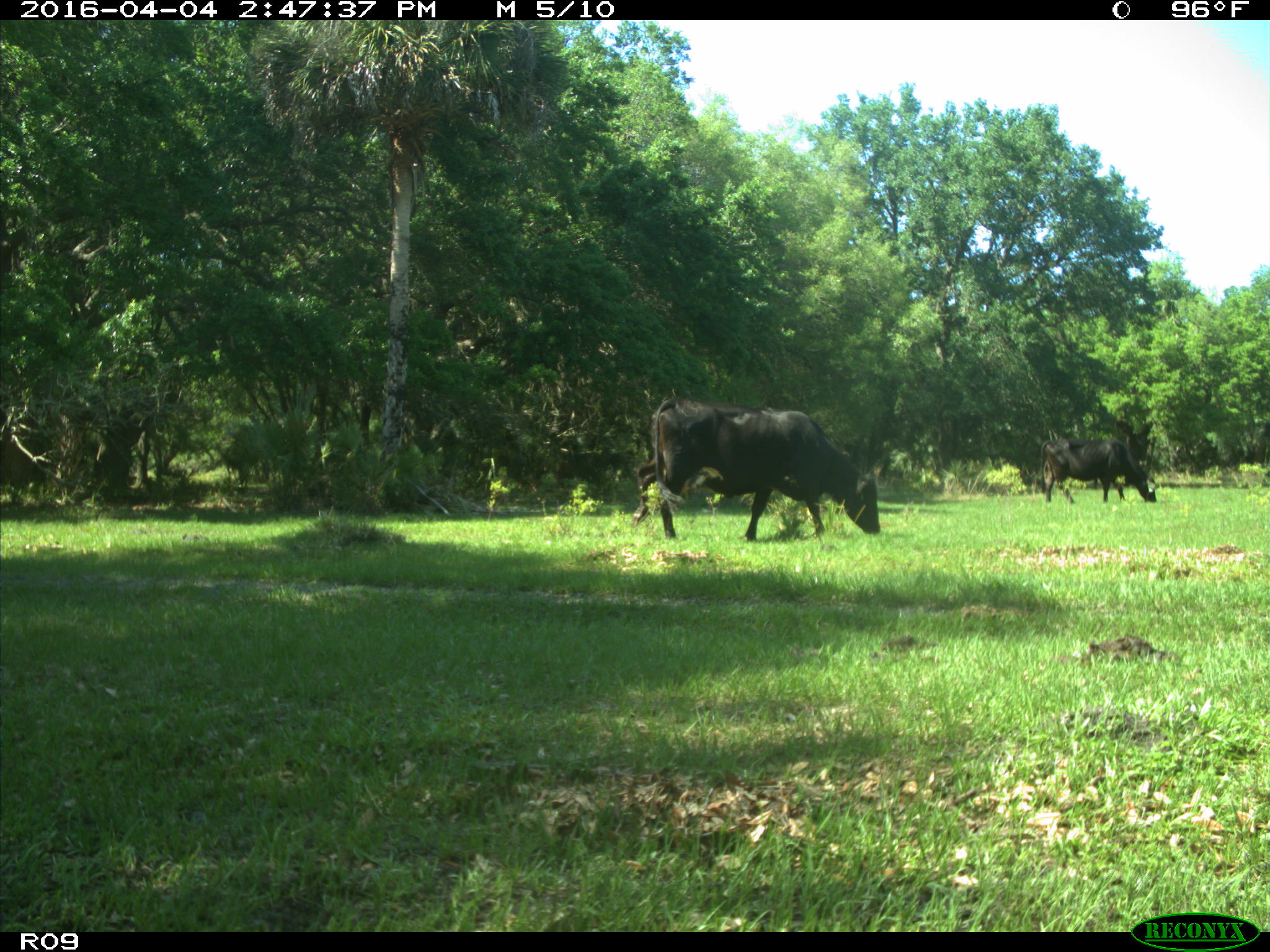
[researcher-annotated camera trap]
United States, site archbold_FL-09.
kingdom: Animalia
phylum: Chordata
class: Mammalia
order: Artiodactyla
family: Bovidae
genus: Bos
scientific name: Bos taurus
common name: domestic cow